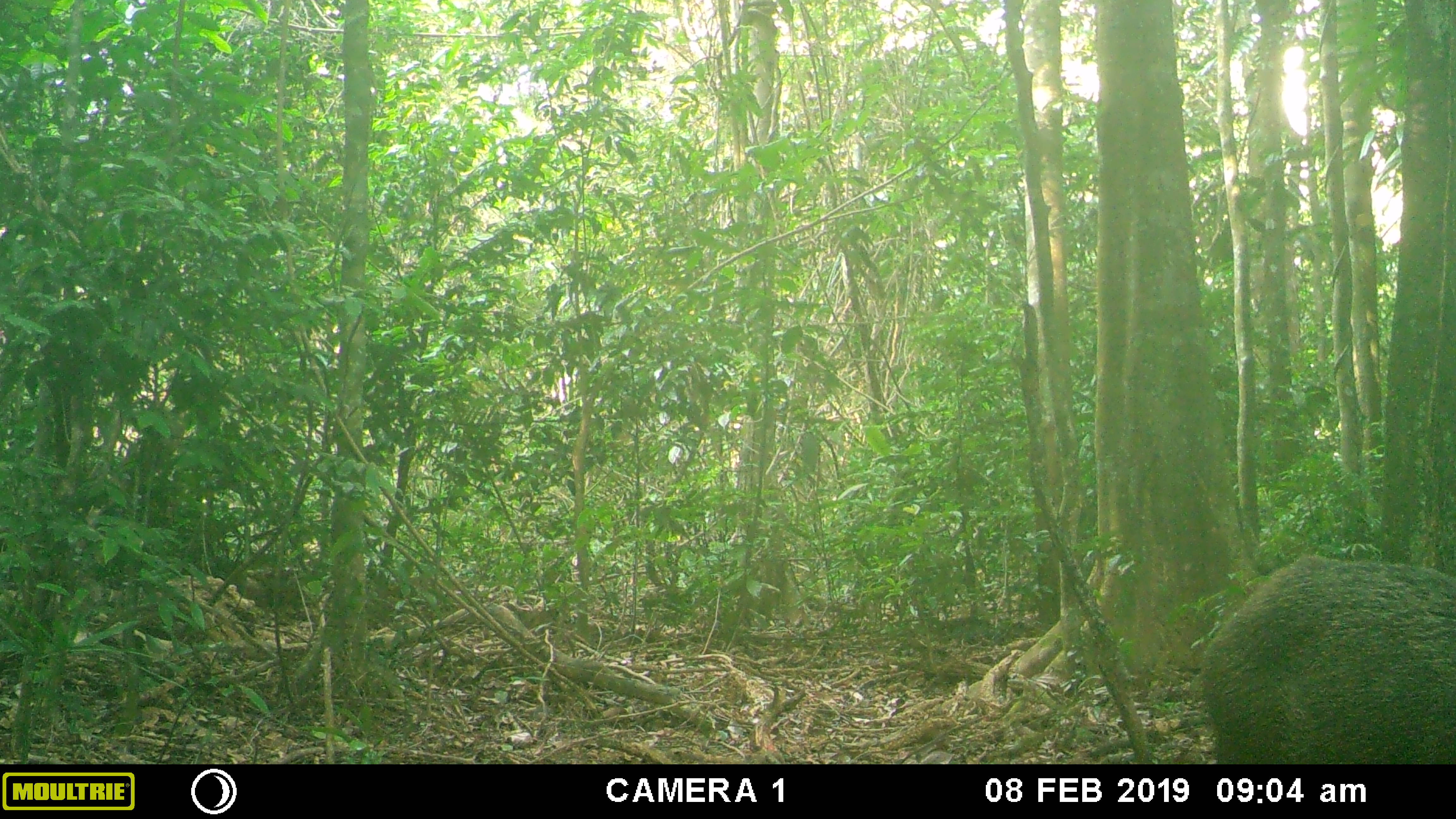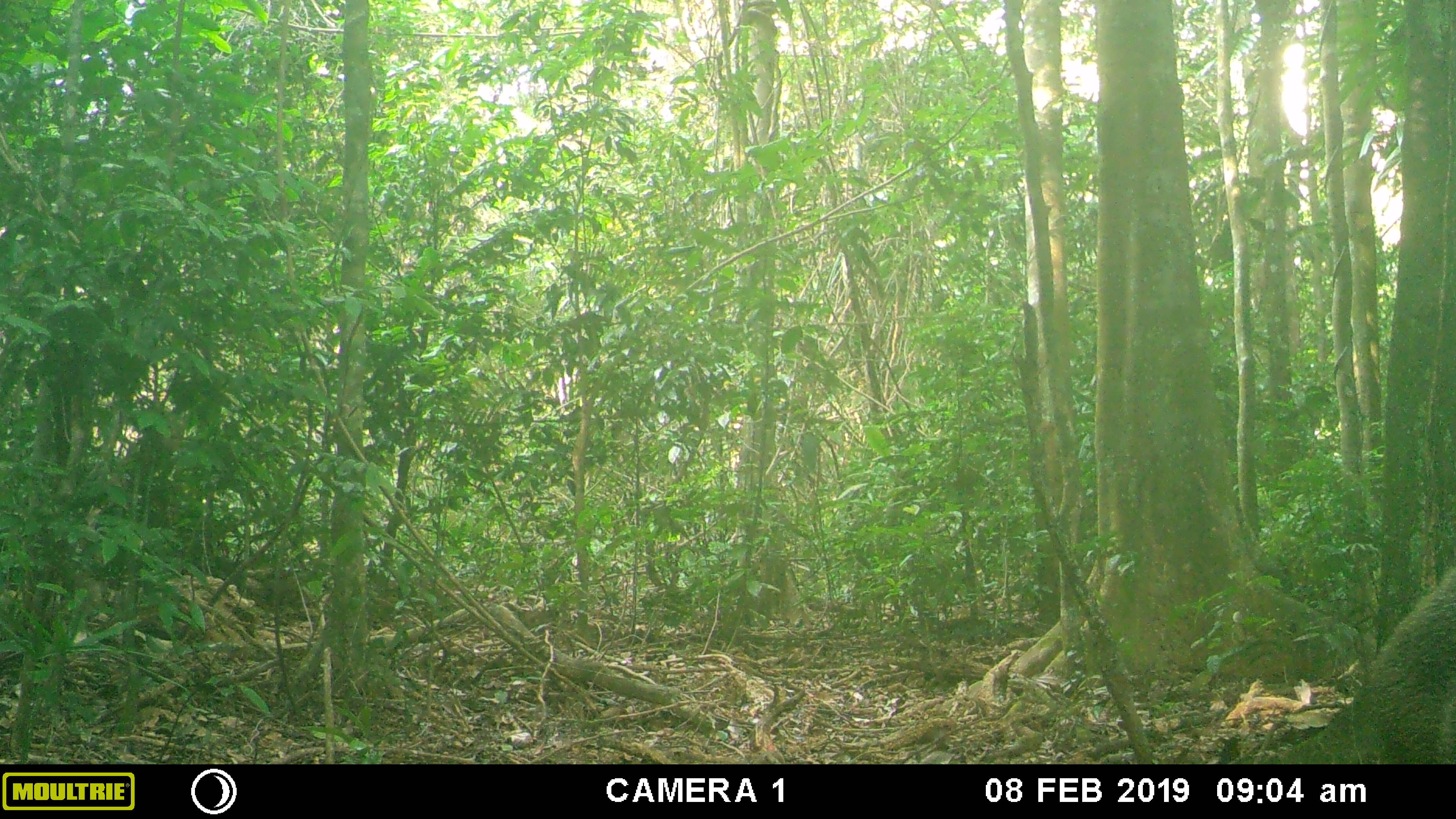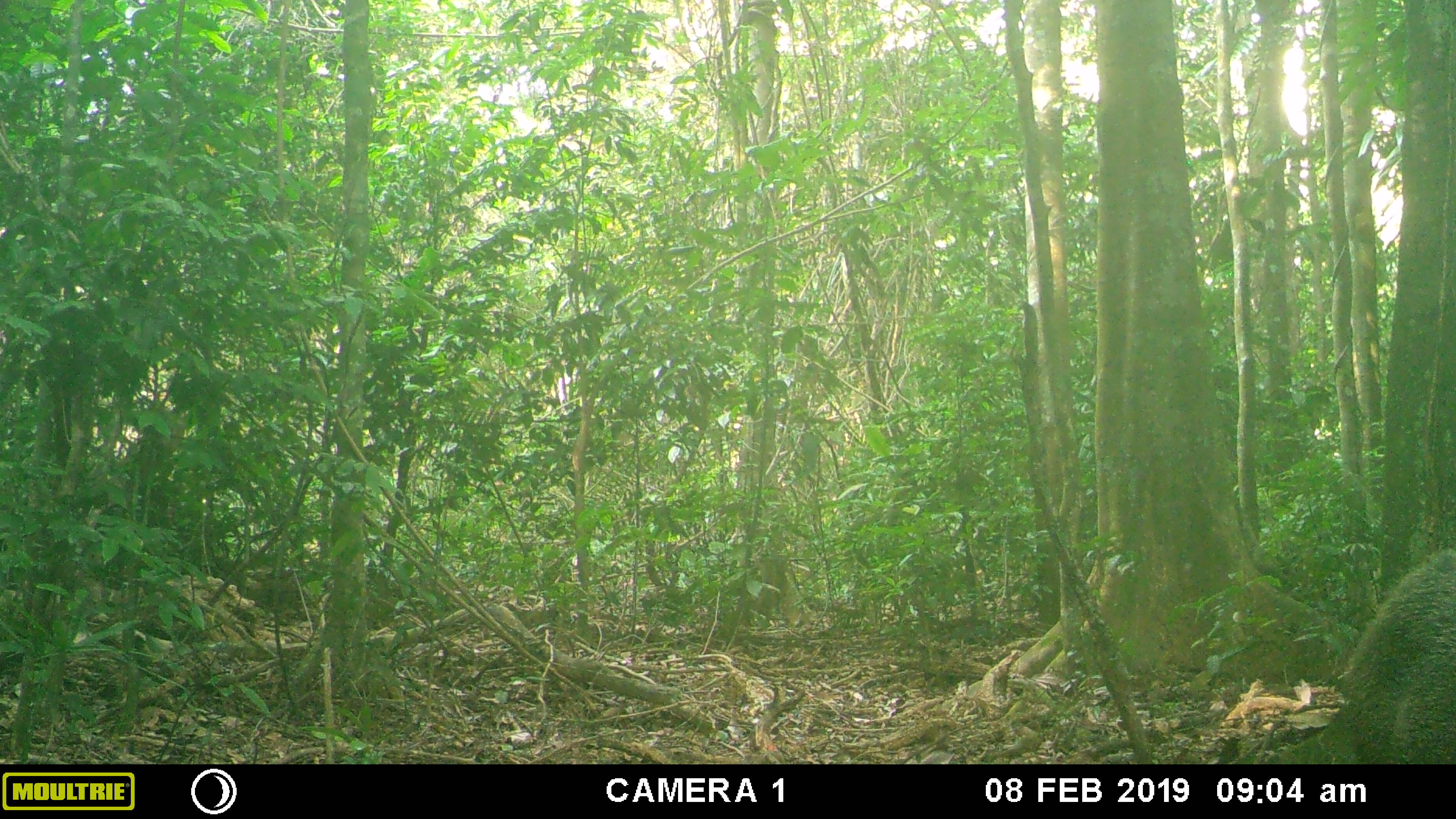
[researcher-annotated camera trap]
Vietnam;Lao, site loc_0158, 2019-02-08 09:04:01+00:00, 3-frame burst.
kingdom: Animalia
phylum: Chordata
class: Mammalia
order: Artiodactyla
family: Suidae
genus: Sus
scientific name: Sus scrofa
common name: eurasian wild pig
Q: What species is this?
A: Eurasian wild pig (Sus scrofa).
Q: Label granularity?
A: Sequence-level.